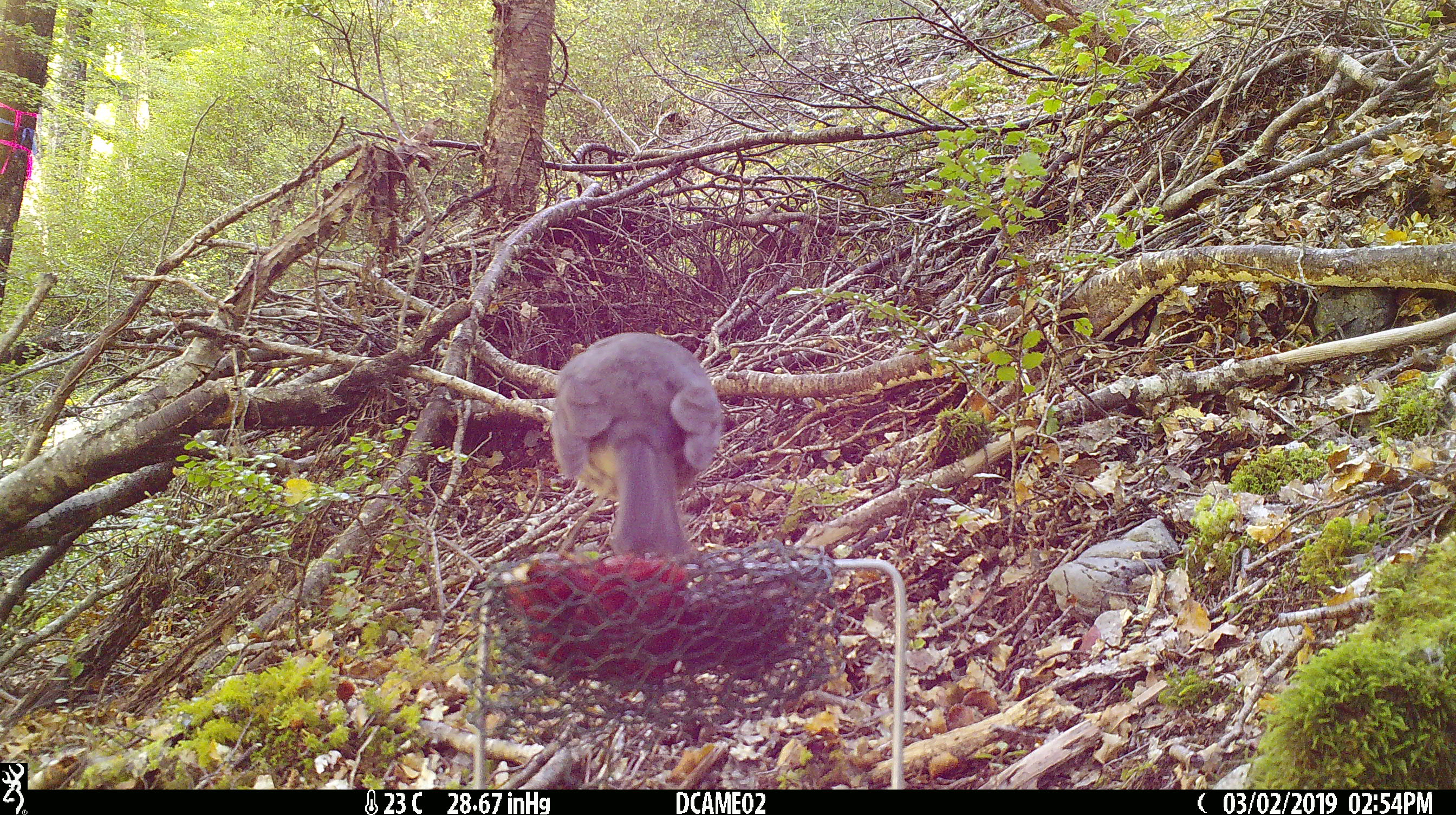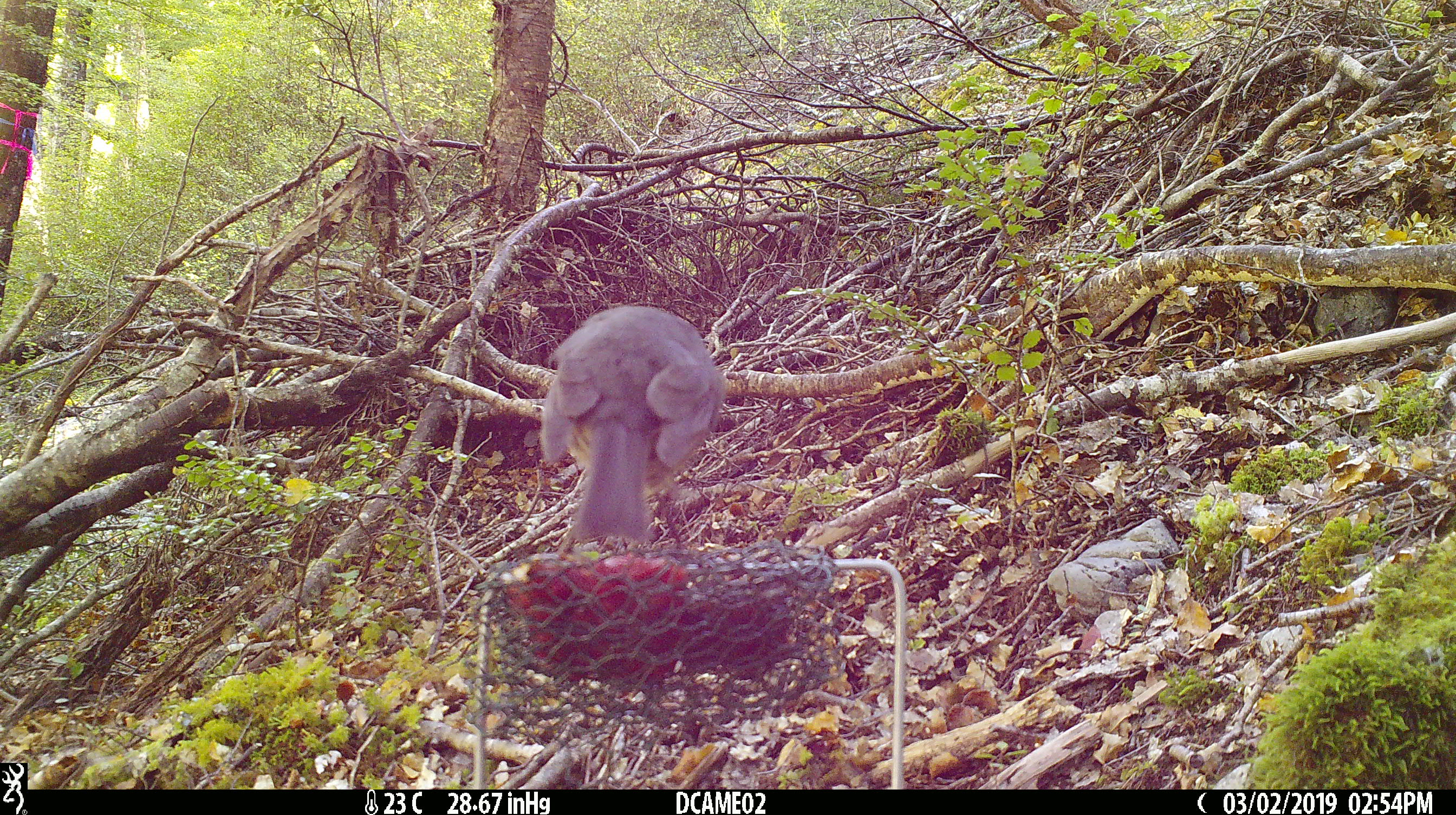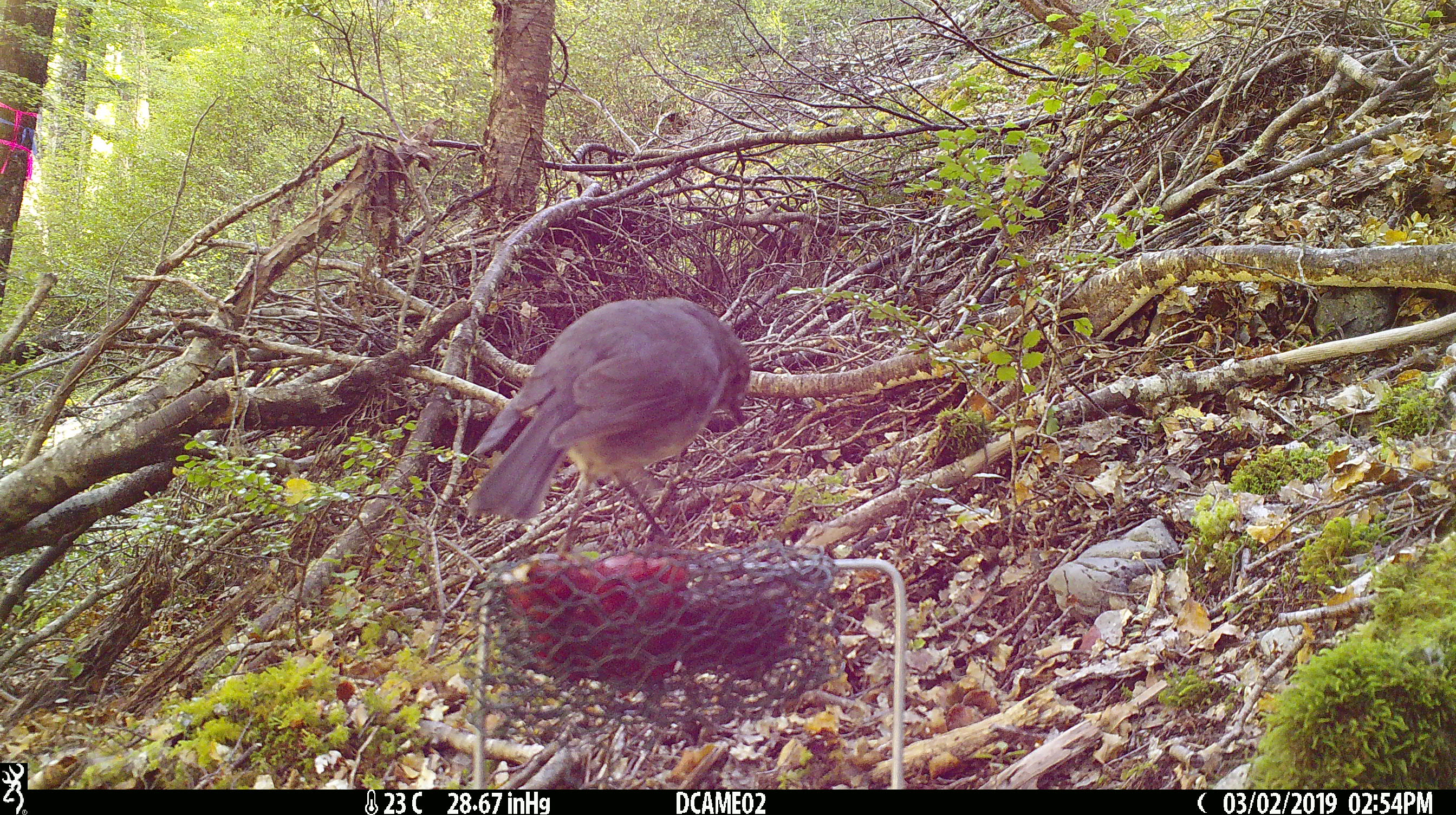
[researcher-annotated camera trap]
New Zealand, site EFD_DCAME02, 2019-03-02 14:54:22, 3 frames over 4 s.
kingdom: Animalia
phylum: Chordata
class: Aves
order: Passeriformes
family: Petroicidae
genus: Petroica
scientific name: Petroica australis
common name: new zealand robin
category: robin